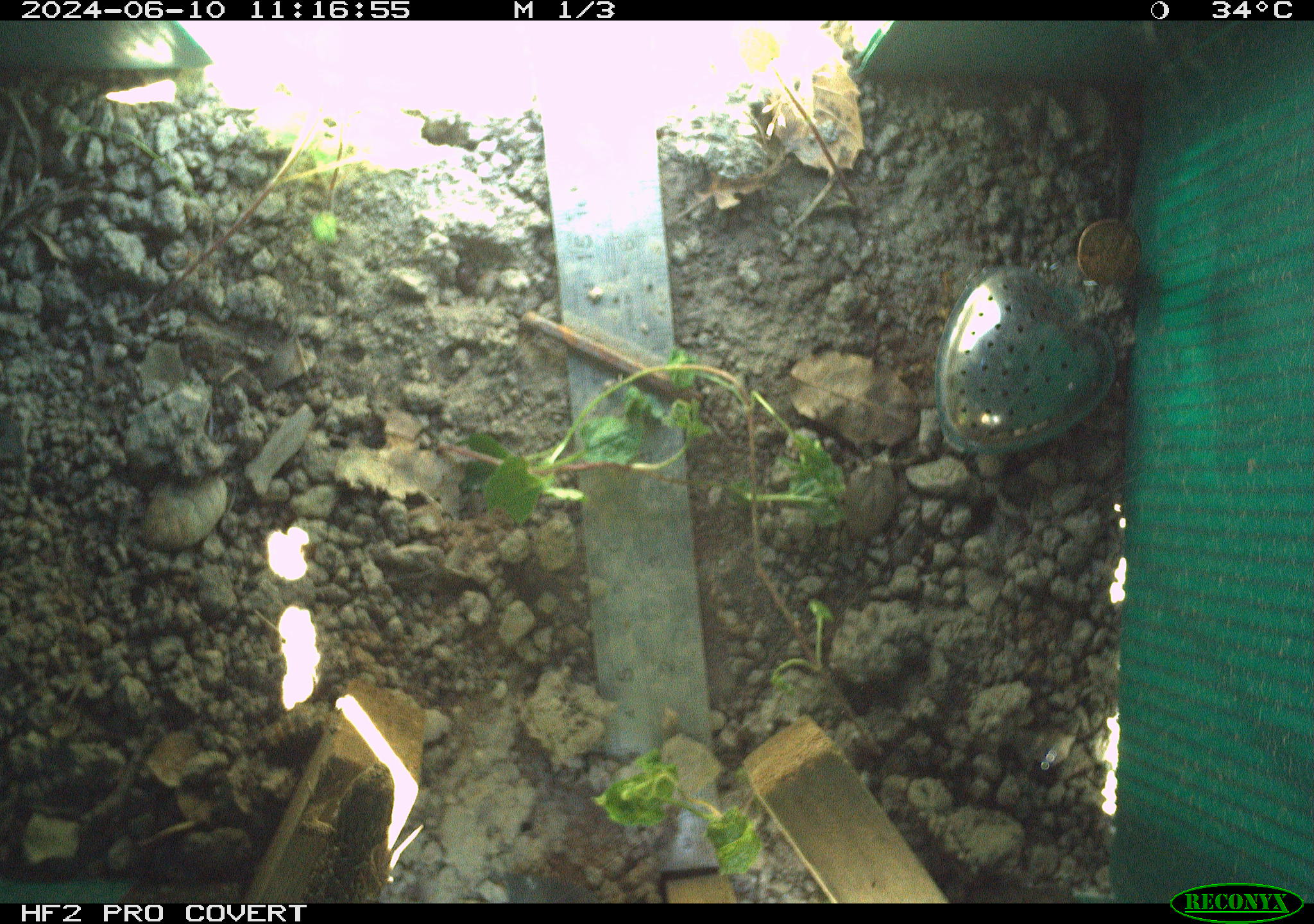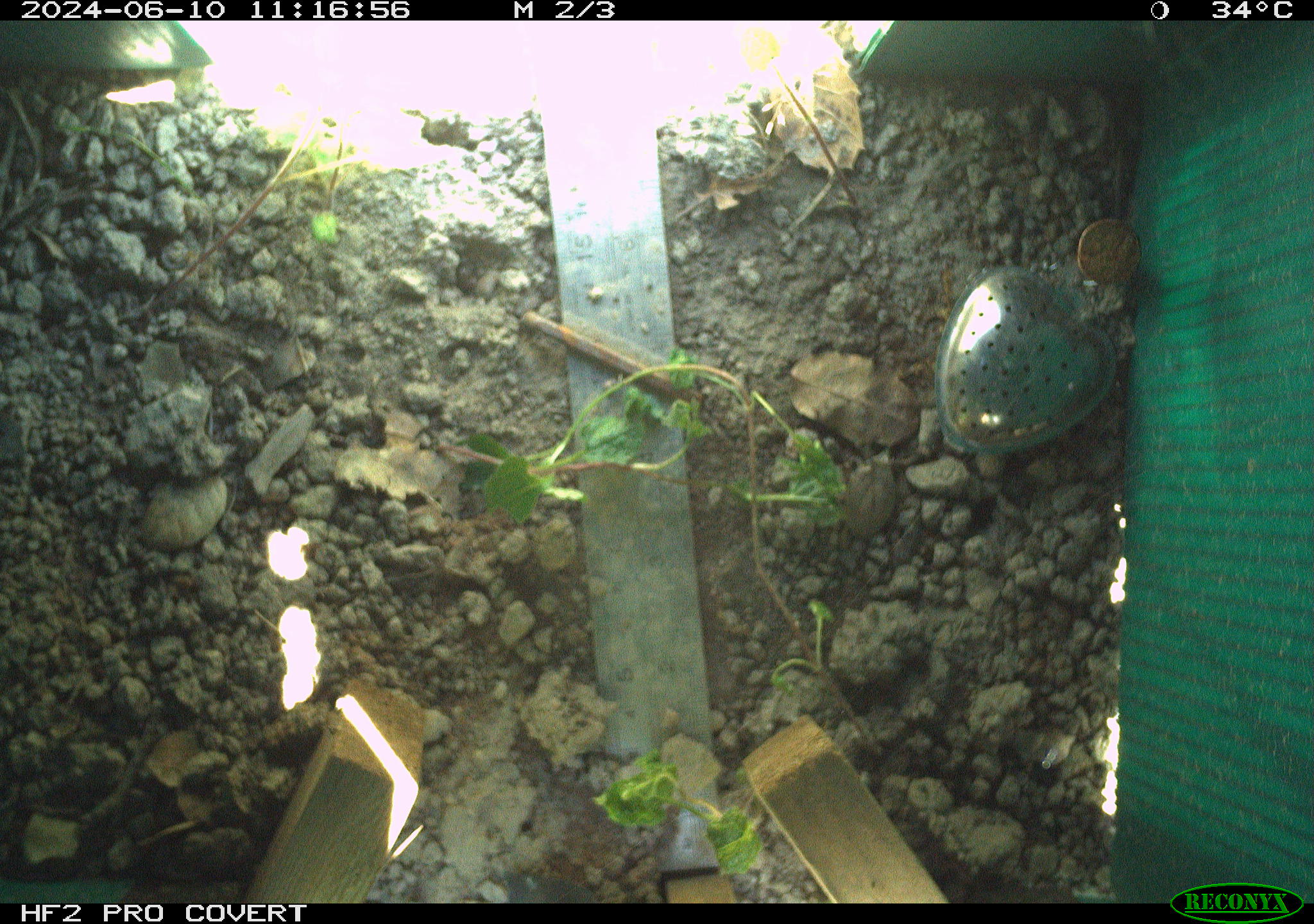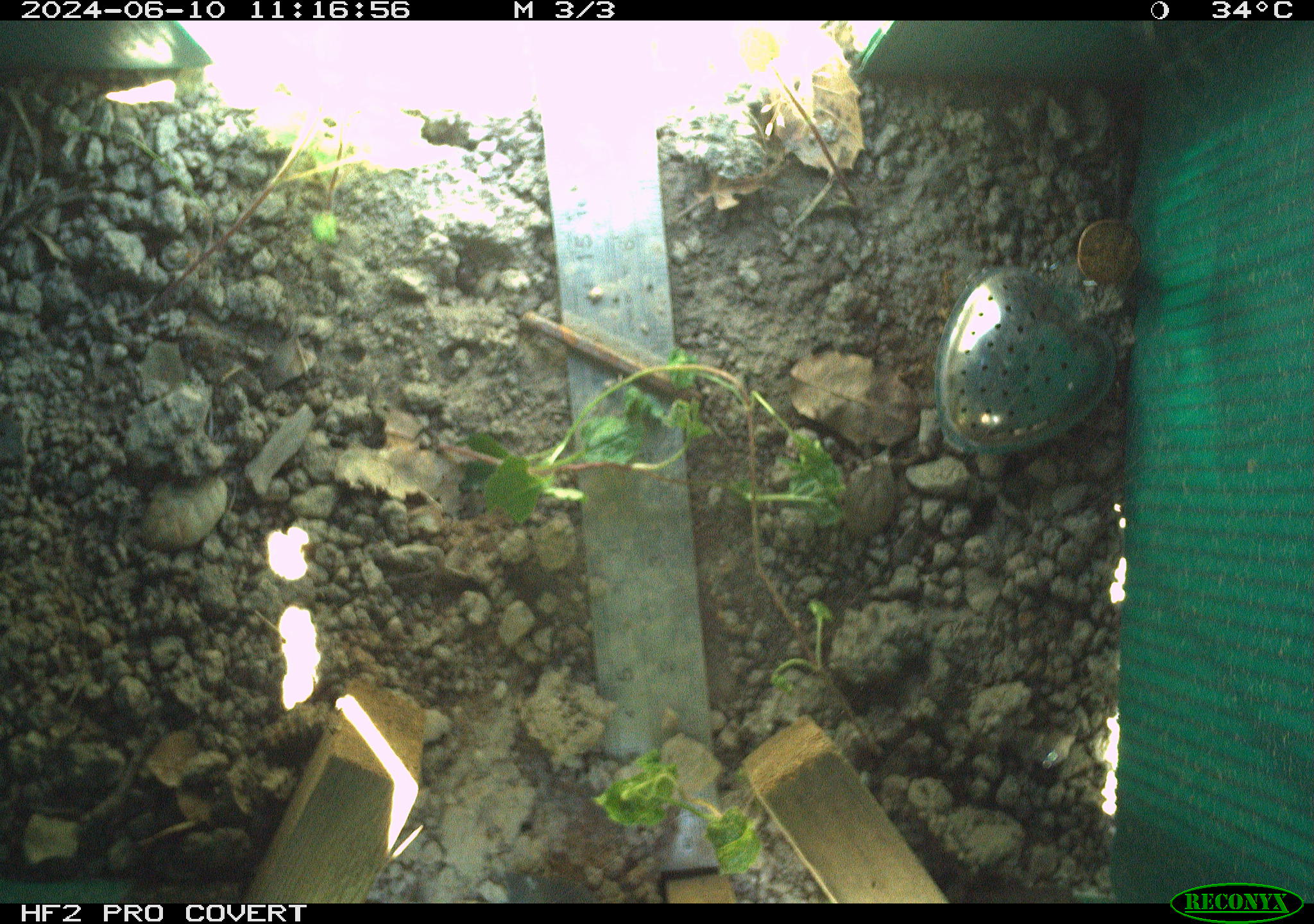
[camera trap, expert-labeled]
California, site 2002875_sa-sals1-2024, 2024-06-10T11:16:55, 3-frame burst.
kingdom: Animalia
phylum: Chordata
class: Reptilia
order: Squamata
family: Phrynosomatidae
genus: Sceloporus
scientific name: Sceloporus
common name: spiny lizards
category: sceloporus species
Sceloporus species (spiny lizards) (Sceloporus).